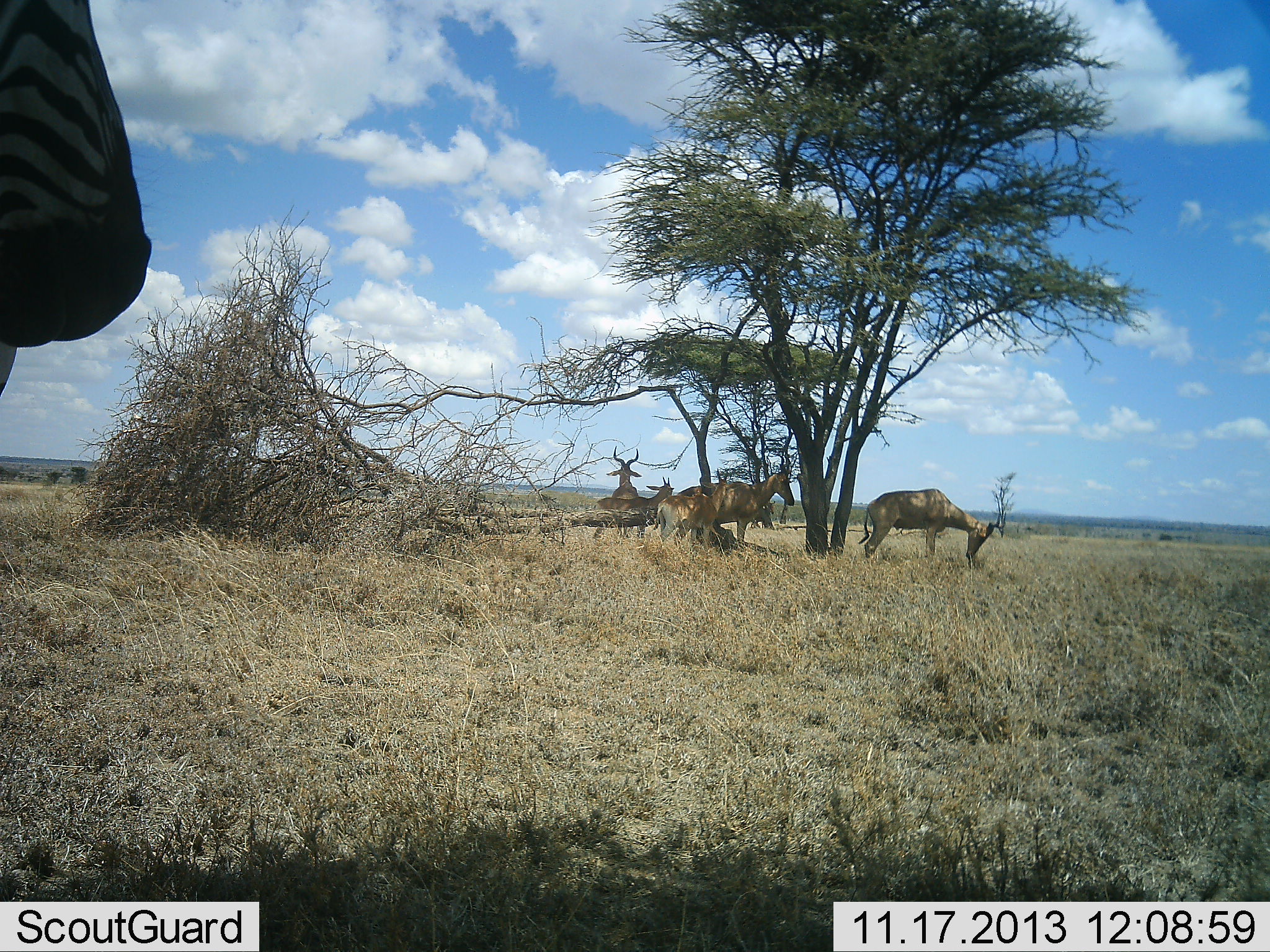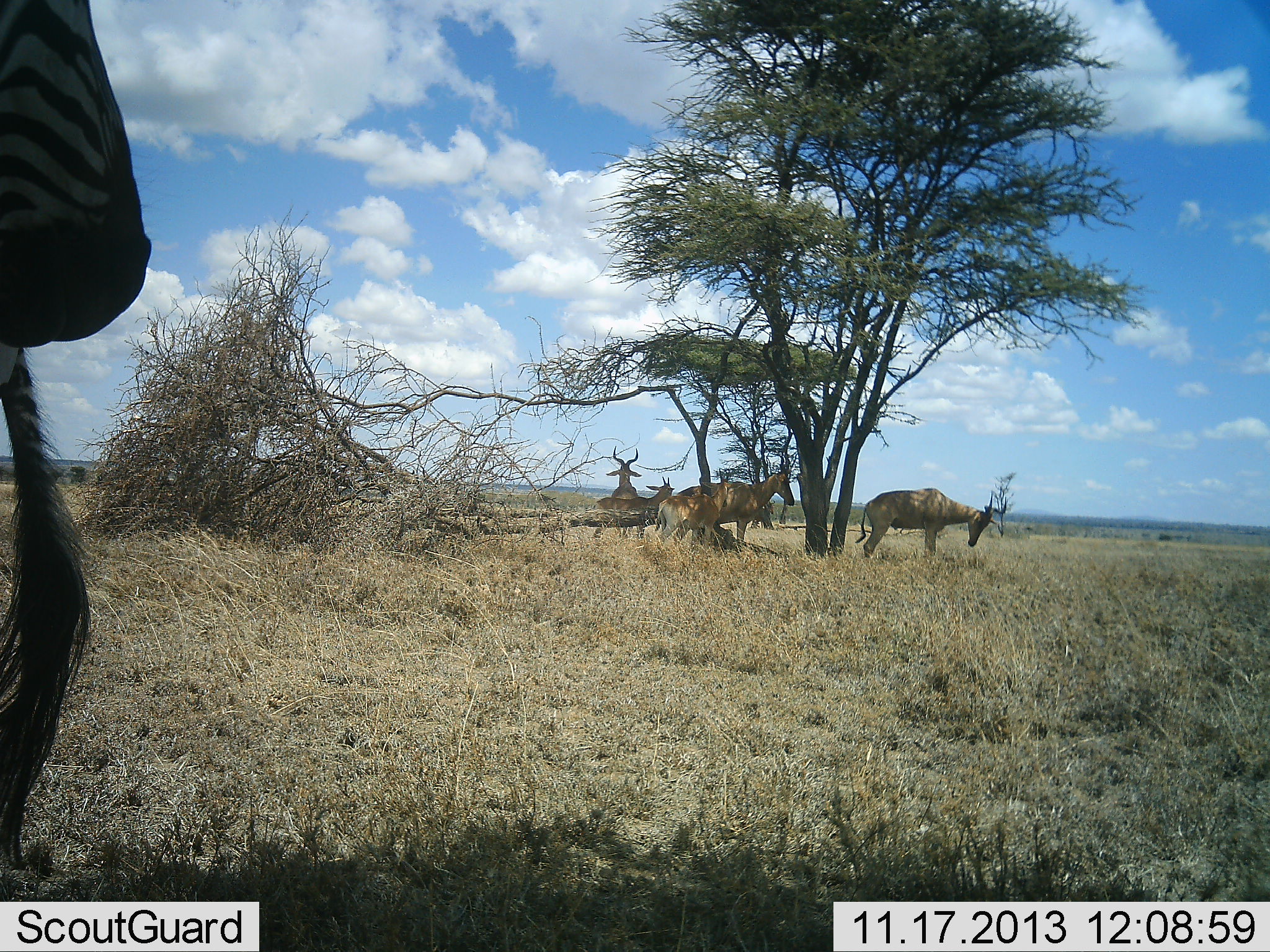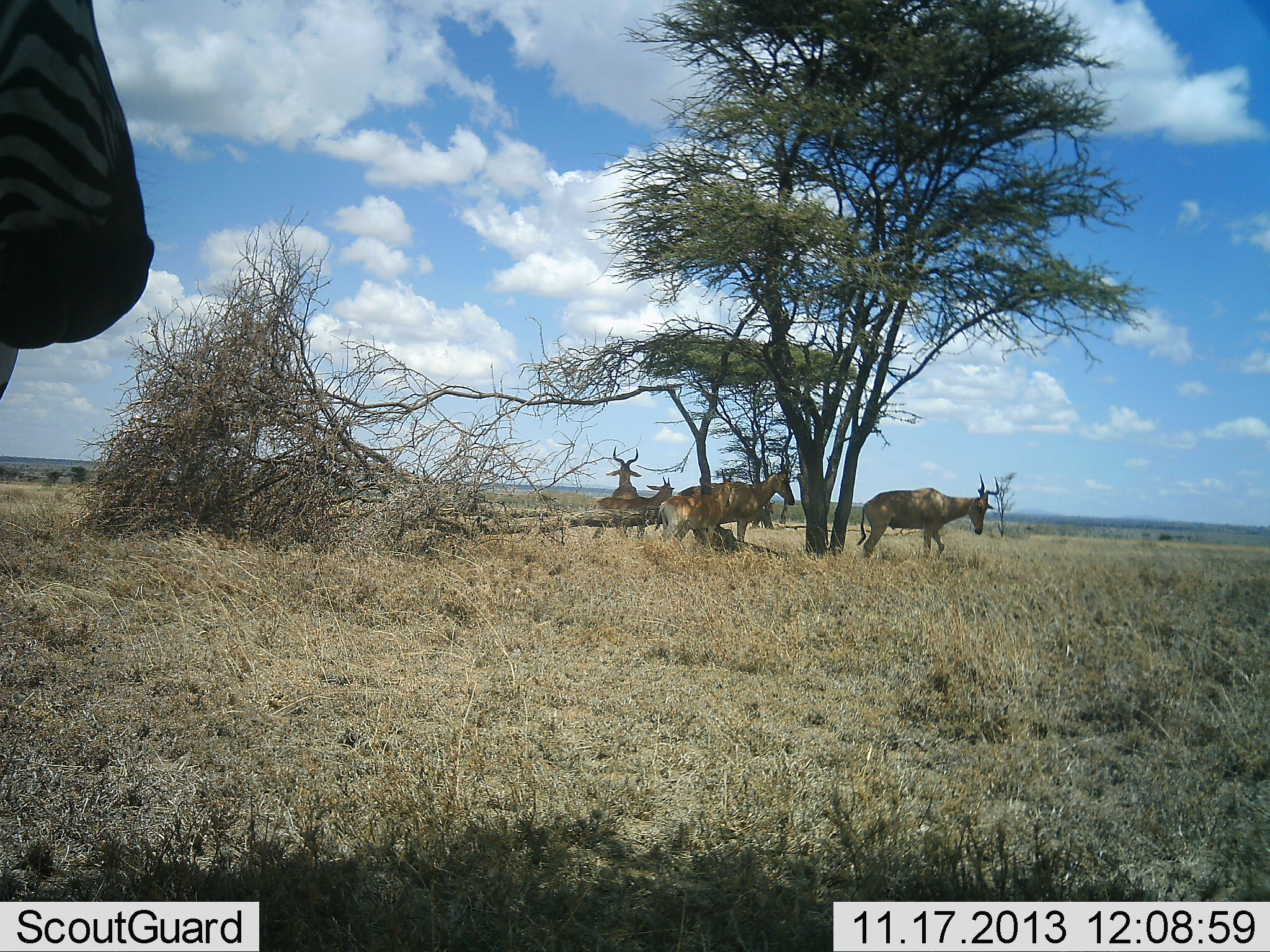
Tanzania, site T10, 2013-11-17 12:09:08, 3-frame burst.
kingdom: Animalia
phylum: Chordata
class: Mammalia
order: Artiodactyla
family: Bovidae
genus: Alcelaphus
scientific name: Alcelaphus buselaphus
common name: hartebeest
Hartebeest (Alcelaphus buselaphus), count 5. Behavior (volunteer vote fractions): standing 82%, resting 33%, moving 0%, interacting 3%. Young present (vote fraction): 9%. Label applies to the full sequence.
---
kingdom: Animalia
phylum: Chordata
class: Mammalia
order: Perissodactyla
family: Equidae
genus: Equus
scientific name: Equus quagga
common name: plains zebra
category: zebra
Zebra (plains zebra) (Equus quagga), count 1. Behavior (volunteer vote fractions): standing 91%, resting 9%, moving 3%, interacting 3%. Young present (vote fraction): 0%. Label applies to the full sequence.